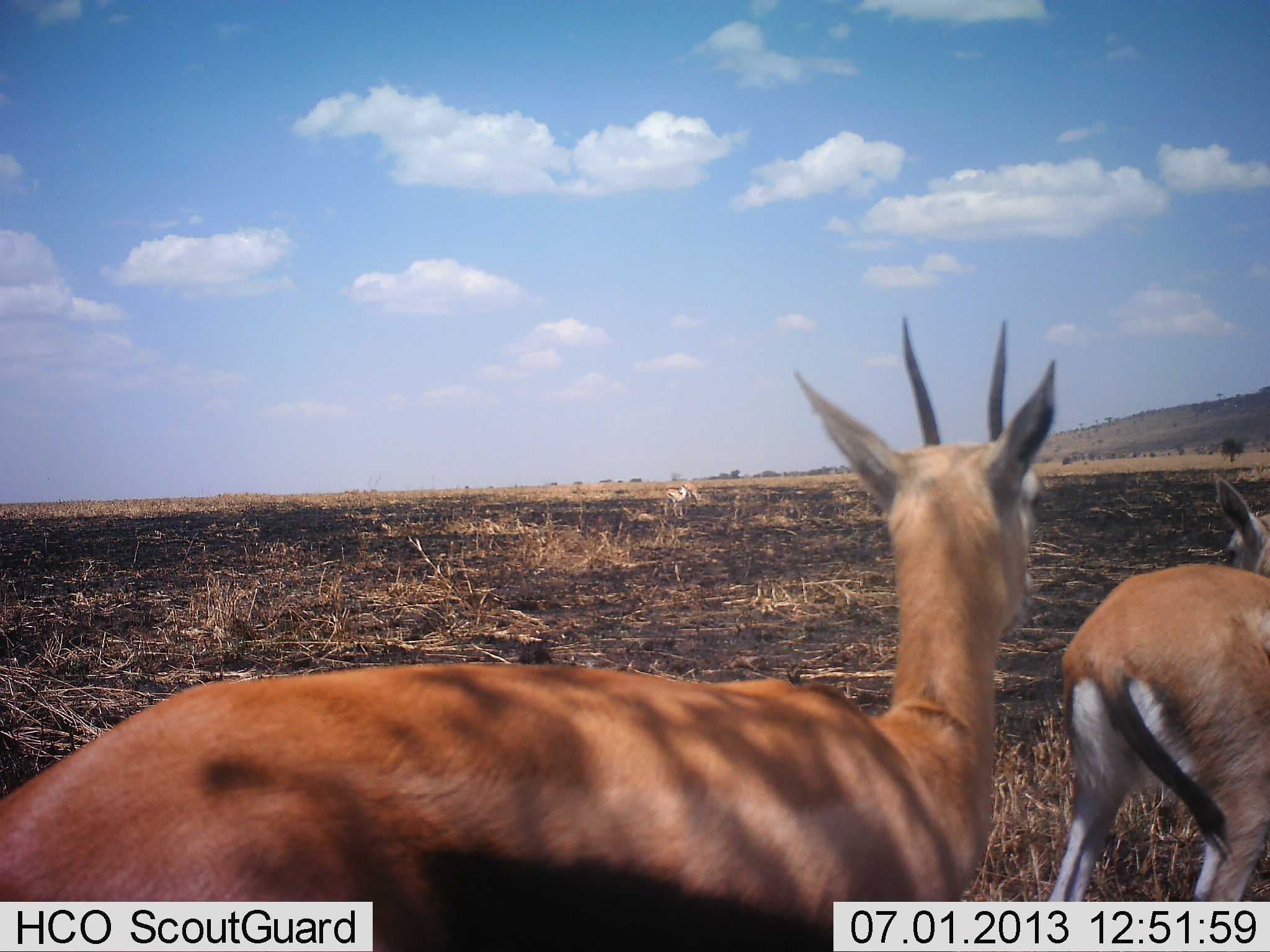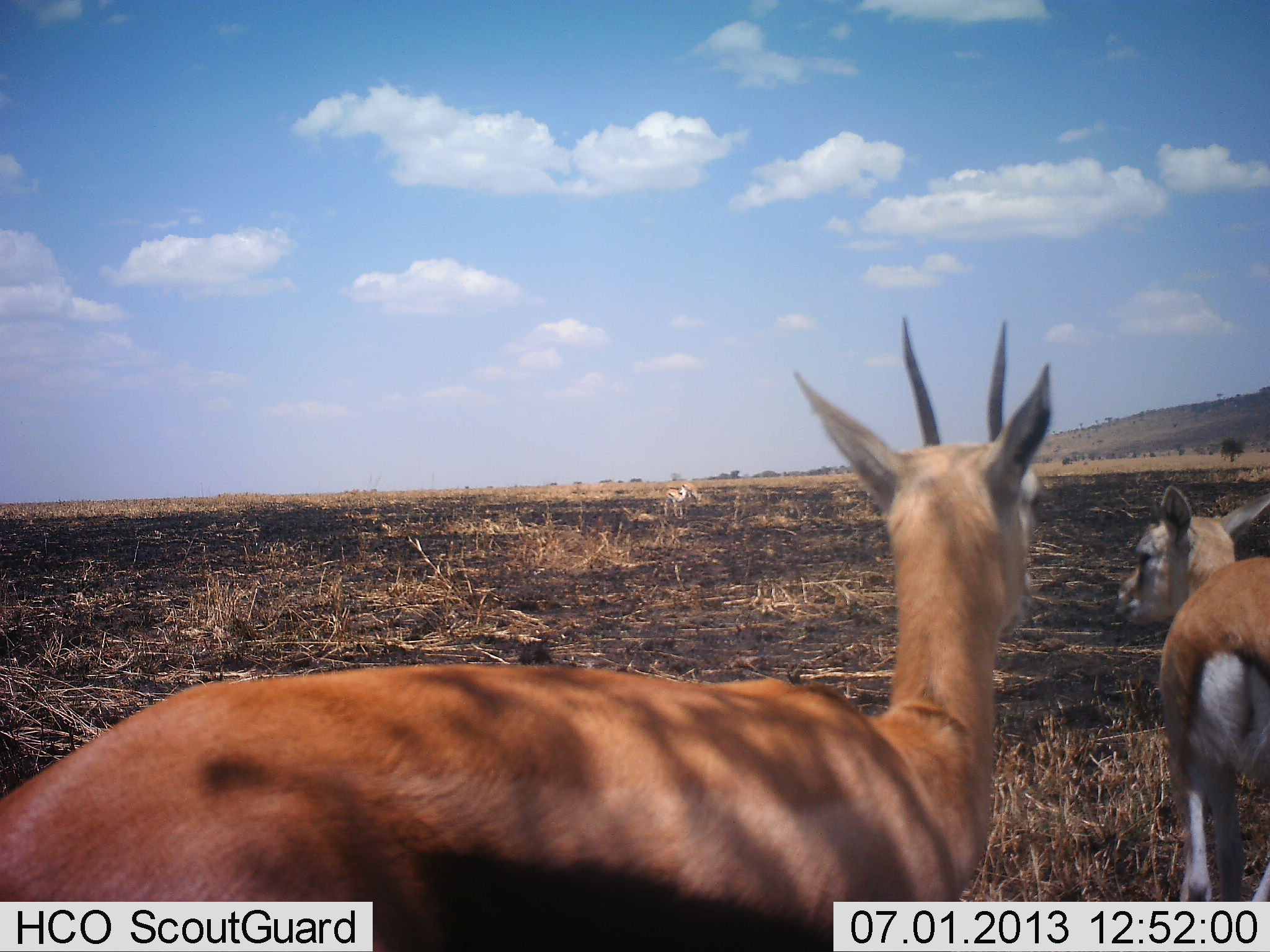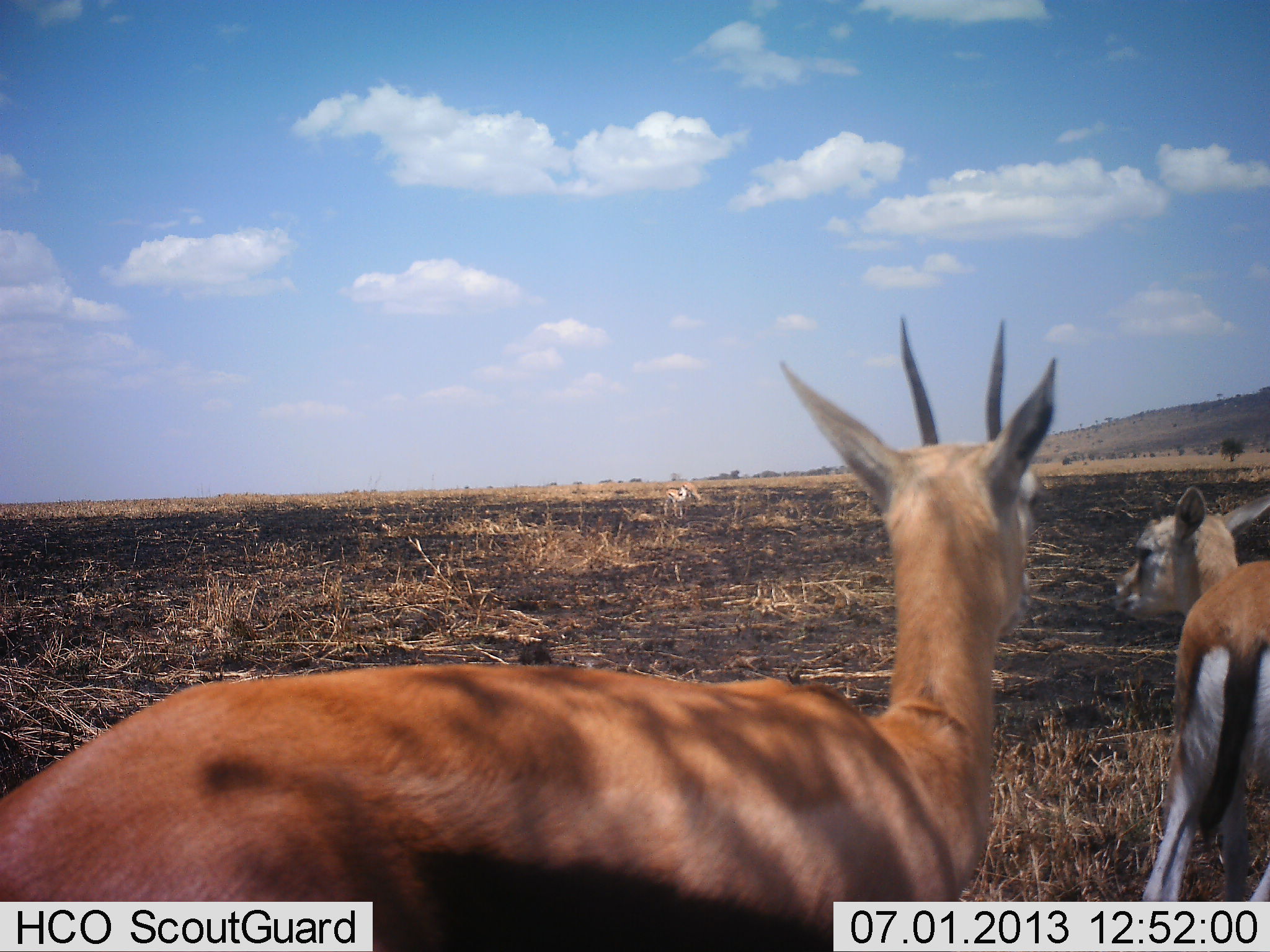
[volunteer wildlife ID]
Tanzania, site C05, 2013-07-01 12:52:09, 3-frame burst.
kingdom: Animalia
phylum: Chordata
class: Mammalia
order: Artiodactyla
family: Bovidae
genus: Eudorcas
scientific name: Eudorcas thomsonii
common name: thomson's gazelle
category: gazellethomsons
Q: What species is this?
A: Gazellethomsons (thomson's gazelle) (Eudorcas thomsonii).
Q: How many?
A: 2.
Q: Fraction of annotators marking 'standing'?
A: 80%.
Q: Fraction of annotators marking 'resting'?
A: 0%.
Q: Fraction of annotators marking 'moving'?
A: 30%.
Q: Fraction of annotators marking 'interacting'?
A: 0%.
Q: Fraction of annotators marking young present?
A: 30%.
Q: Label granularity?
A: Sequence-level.